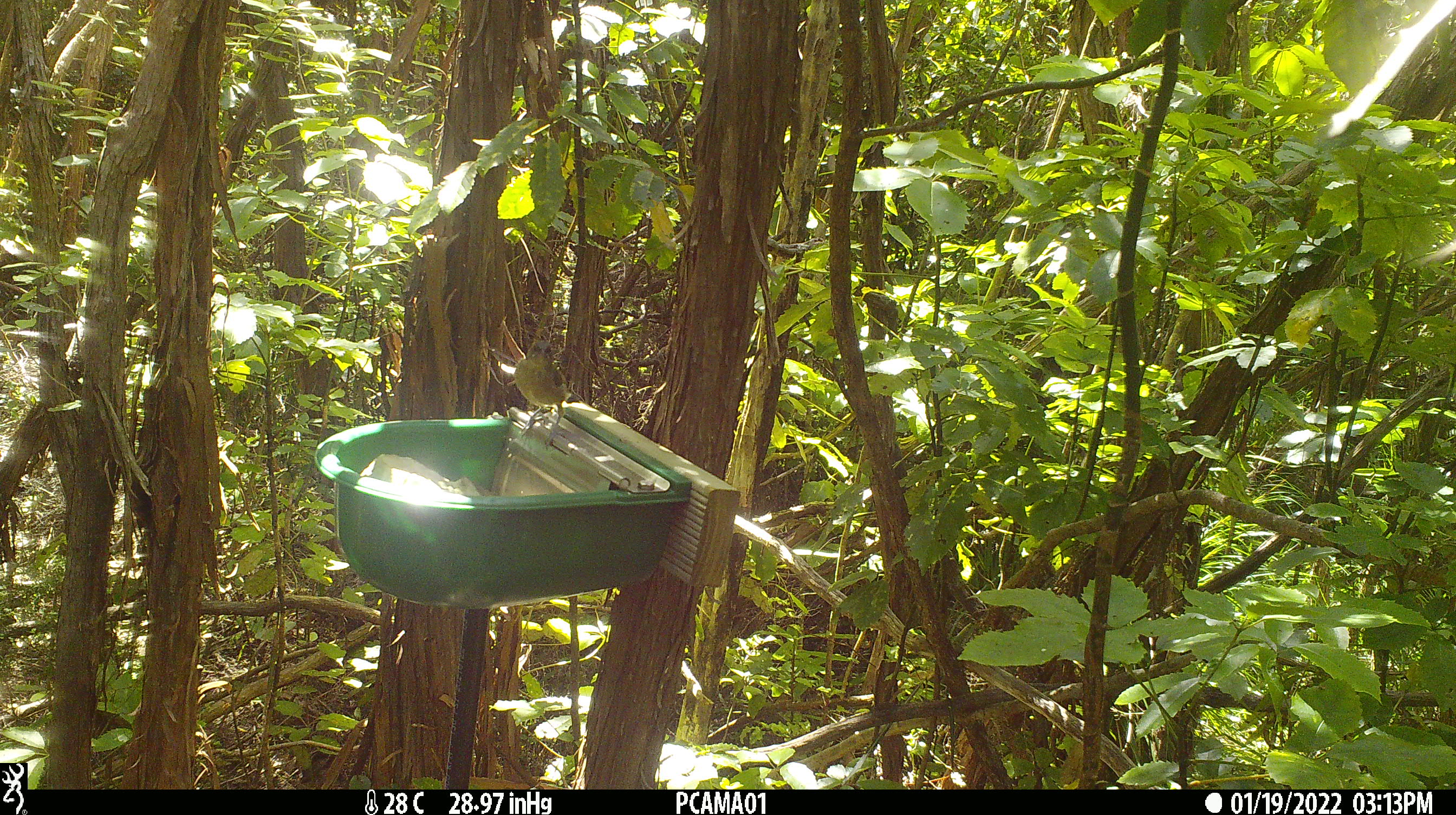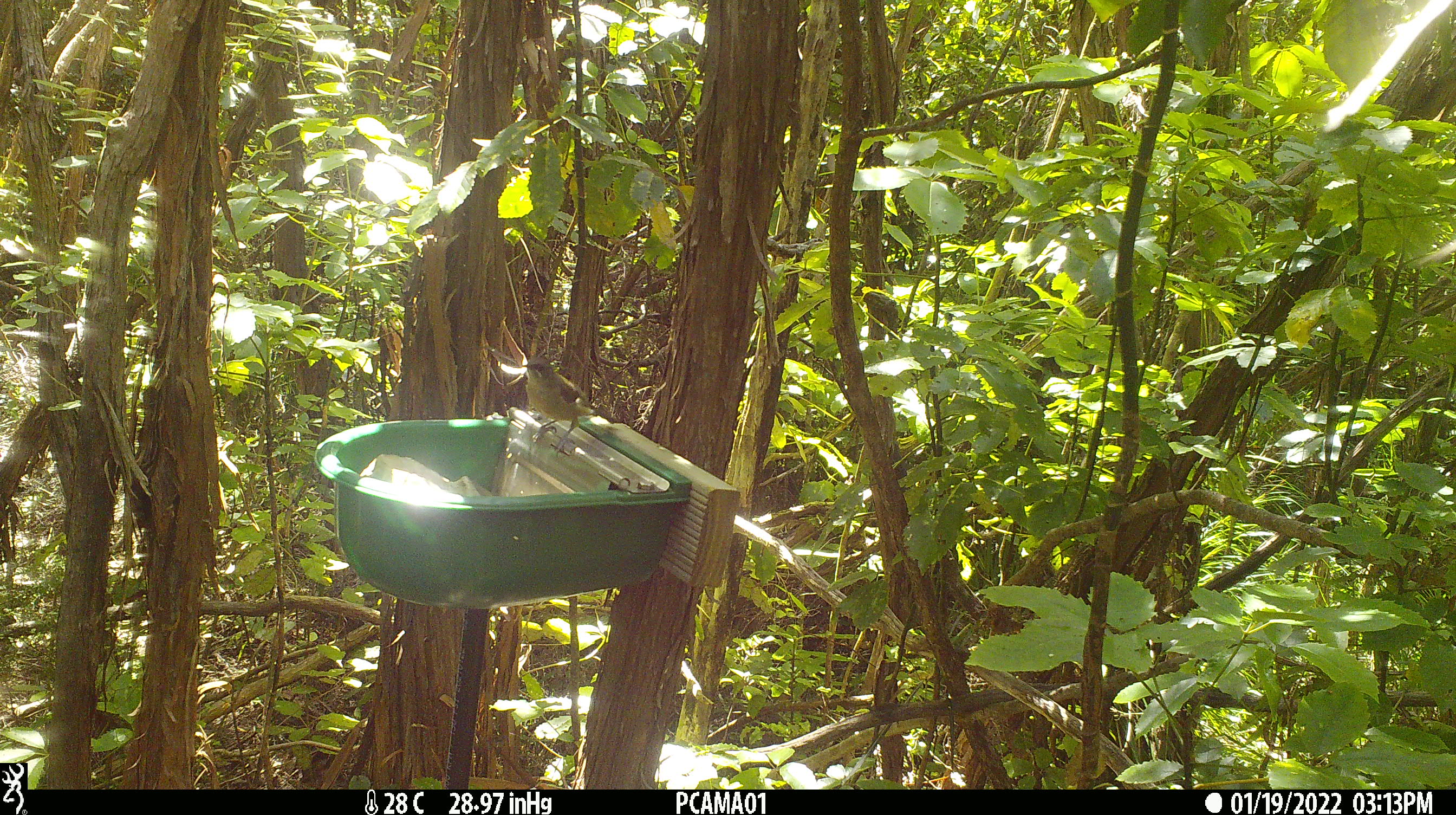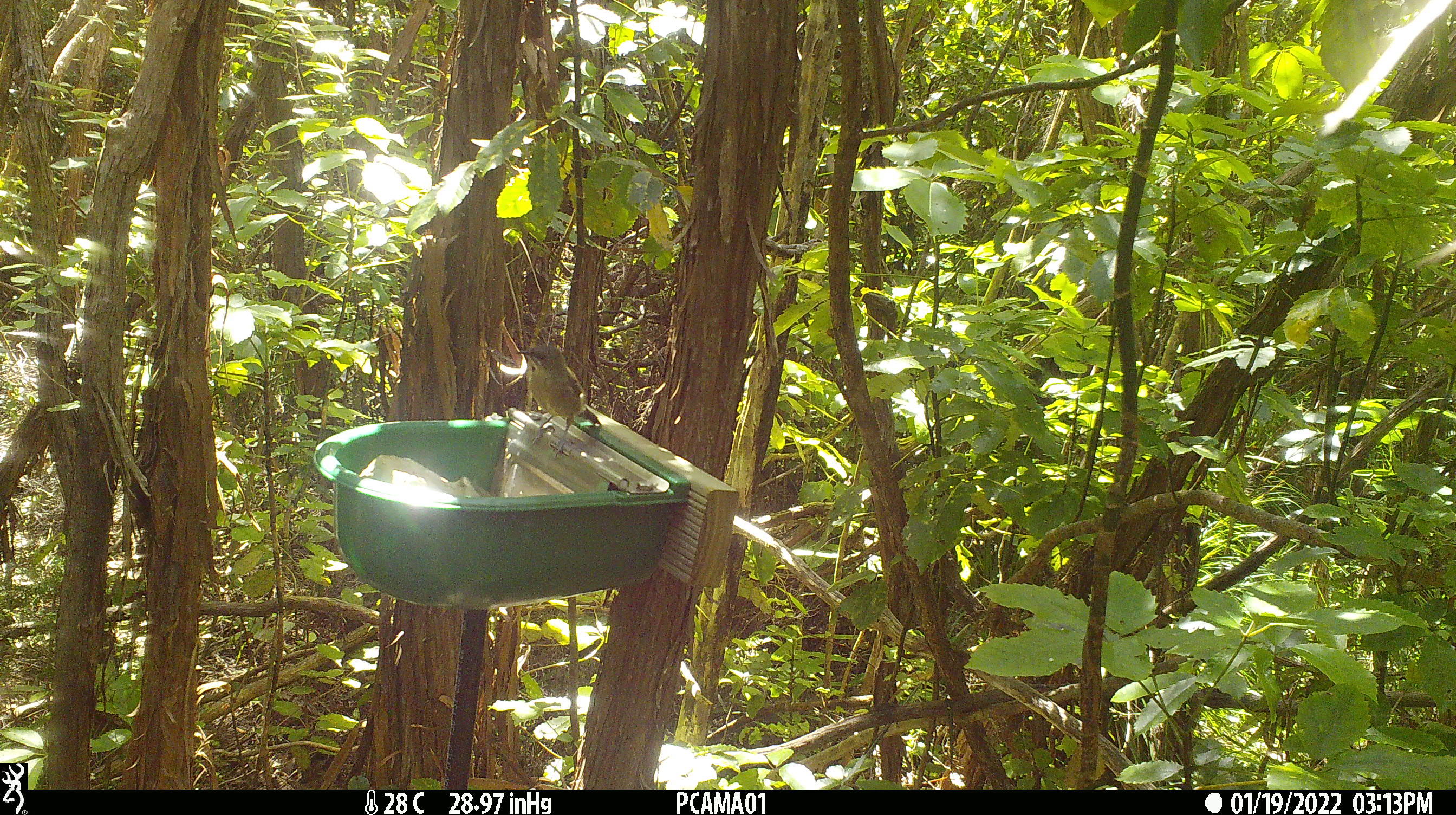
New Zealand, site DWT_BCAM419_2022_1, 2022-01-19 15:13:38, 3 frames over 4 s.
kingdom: Animalia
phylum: Chordata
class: Aves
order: Passeriformes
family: Meliphagidae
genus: Anthornis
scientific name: Anthornis melanura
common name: new zealand bellbird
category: bellbird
Bellbird (new zealand bellbird) (Anthornis melanura).